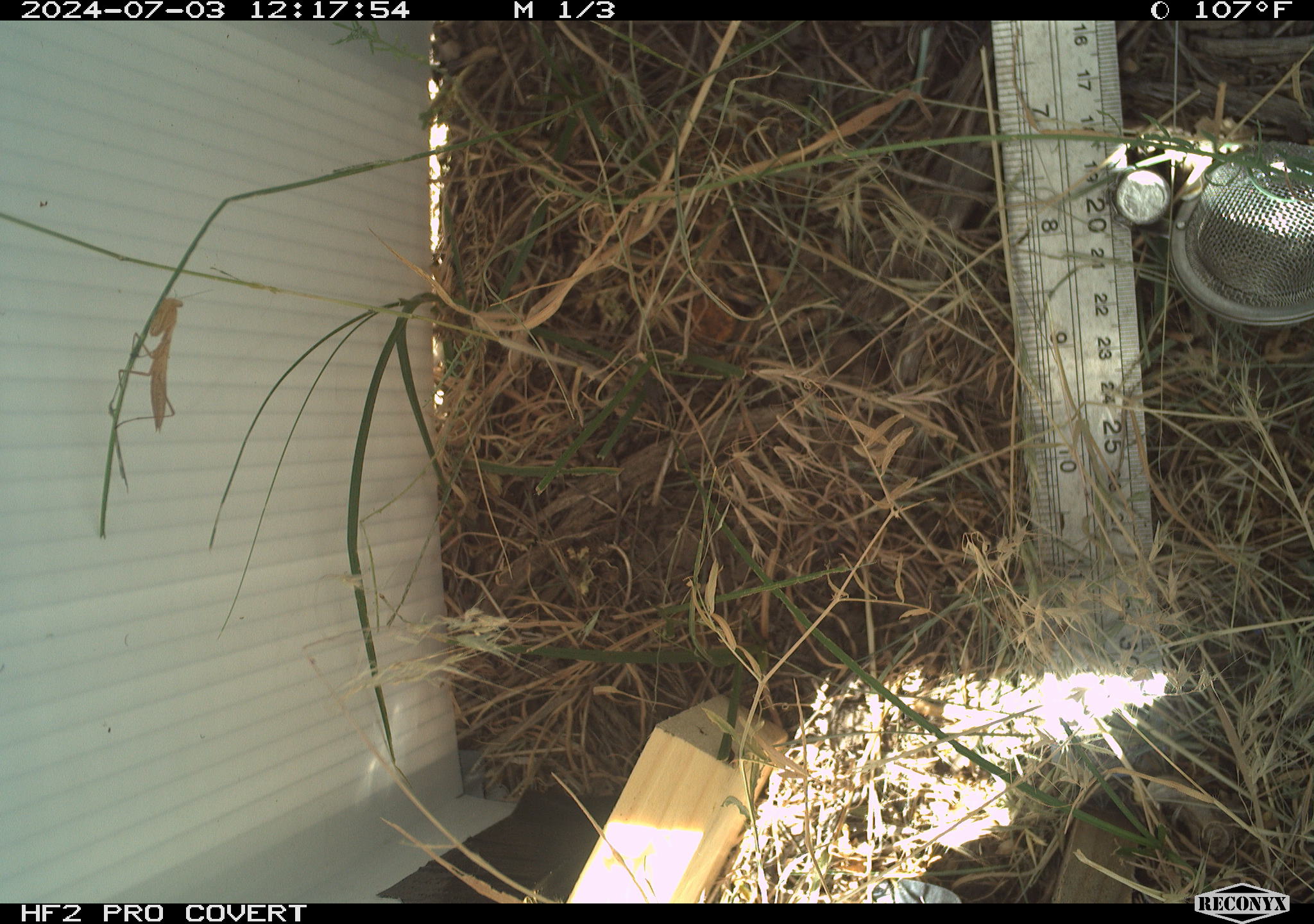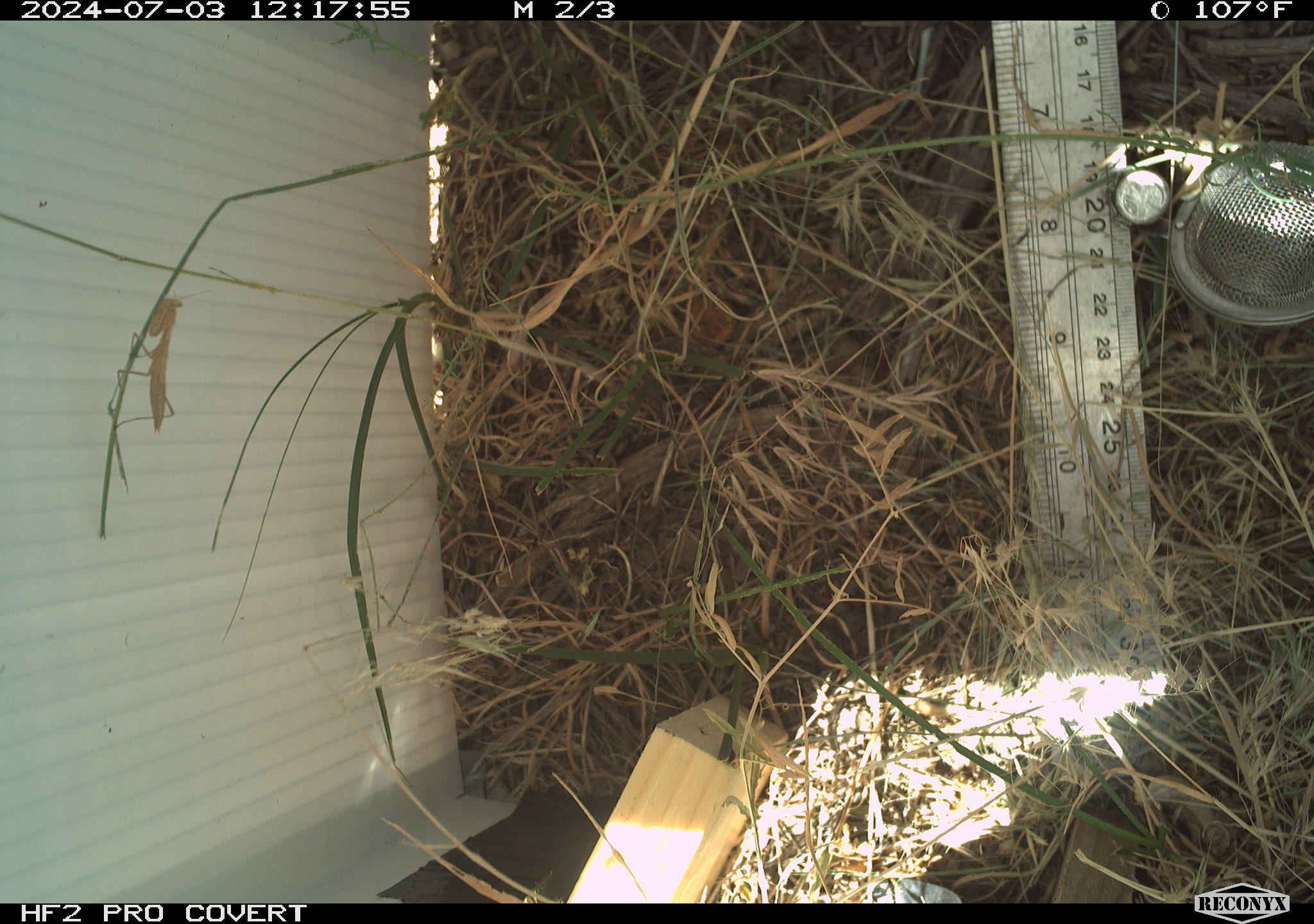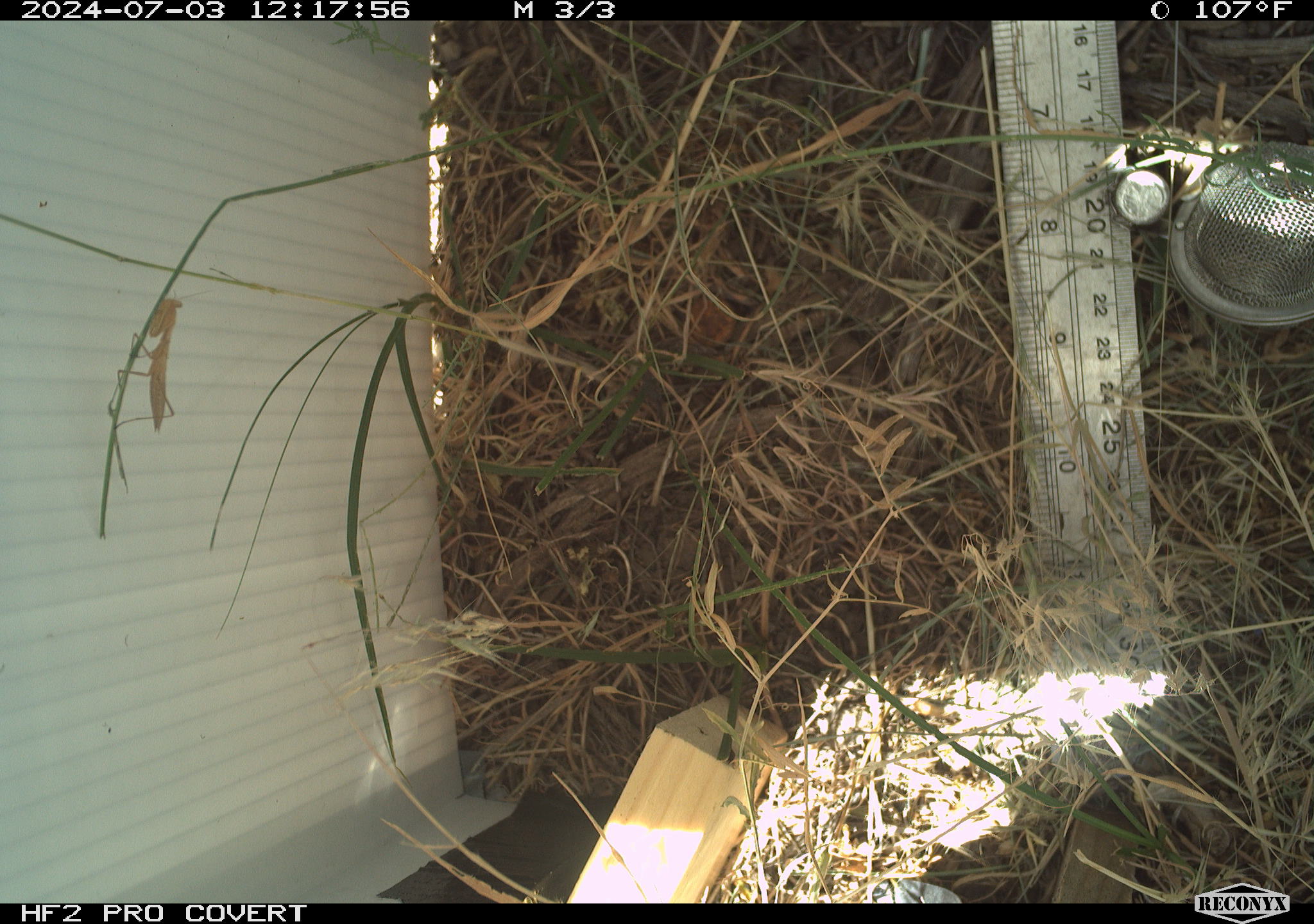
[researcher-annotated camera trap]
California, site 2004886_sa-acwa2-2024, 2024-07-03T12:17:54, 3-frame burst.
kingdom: Animalia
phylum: Arthropoda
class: Insecta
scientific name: Insecta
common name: insect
Insect (Insecta).